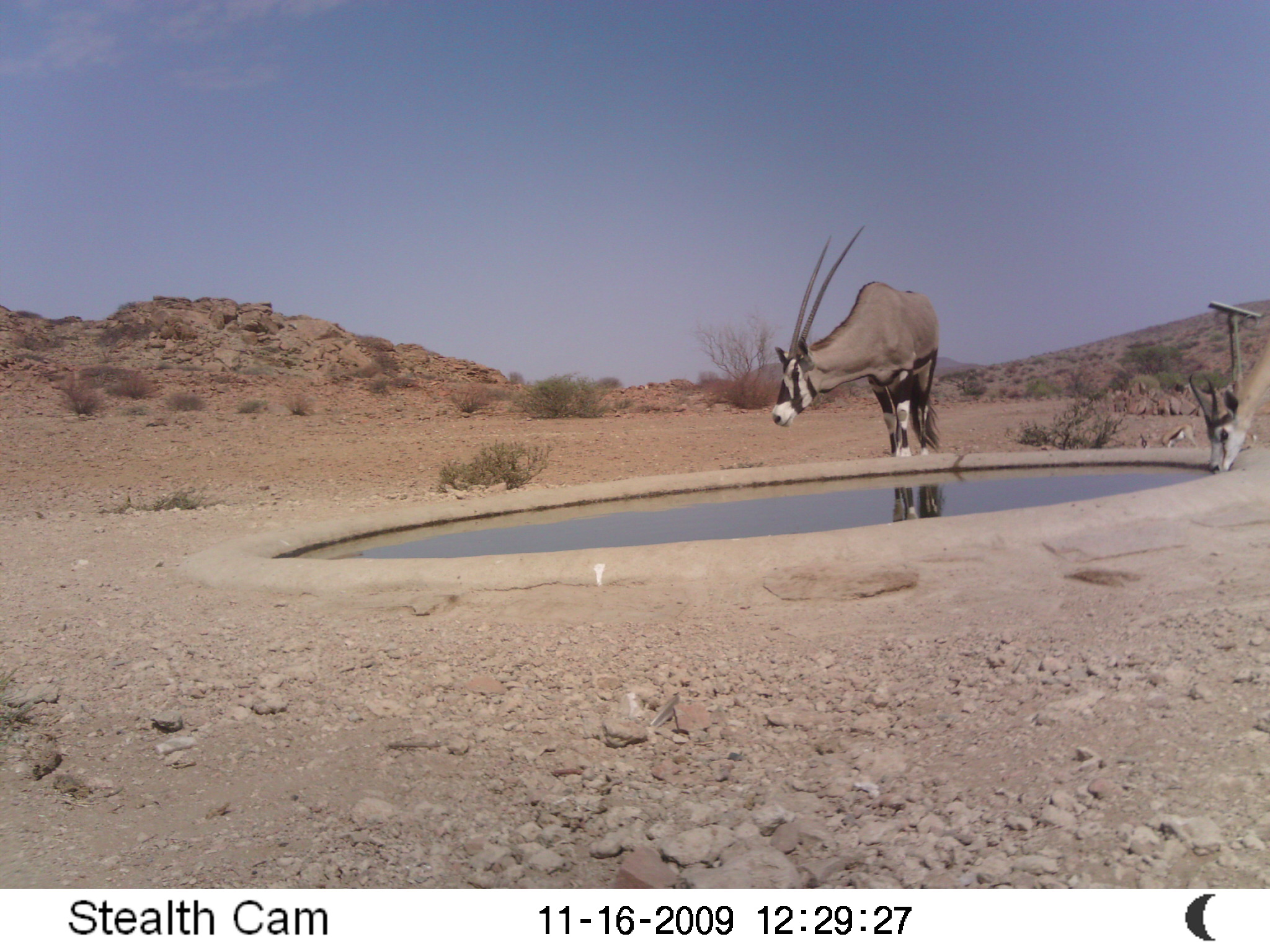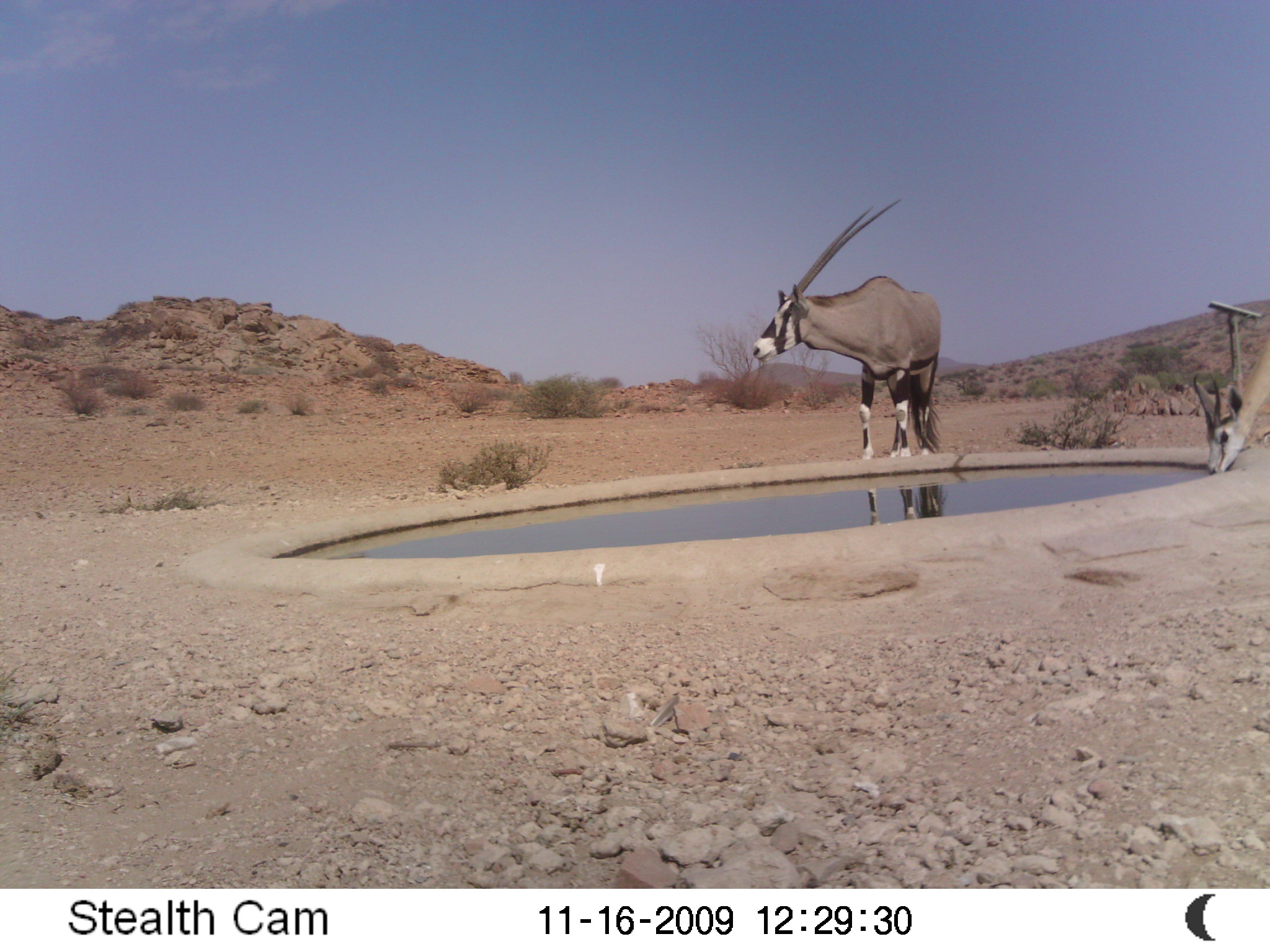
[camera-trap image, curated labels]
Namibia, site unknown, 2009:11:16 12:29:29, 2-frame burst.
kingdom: Animalia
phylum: Chordata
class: Mammalia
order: Artiodactyla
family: Bovidae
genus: Oryx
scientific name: Oryx gazella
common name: gemsbok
Oryx gazella (gemsbok).